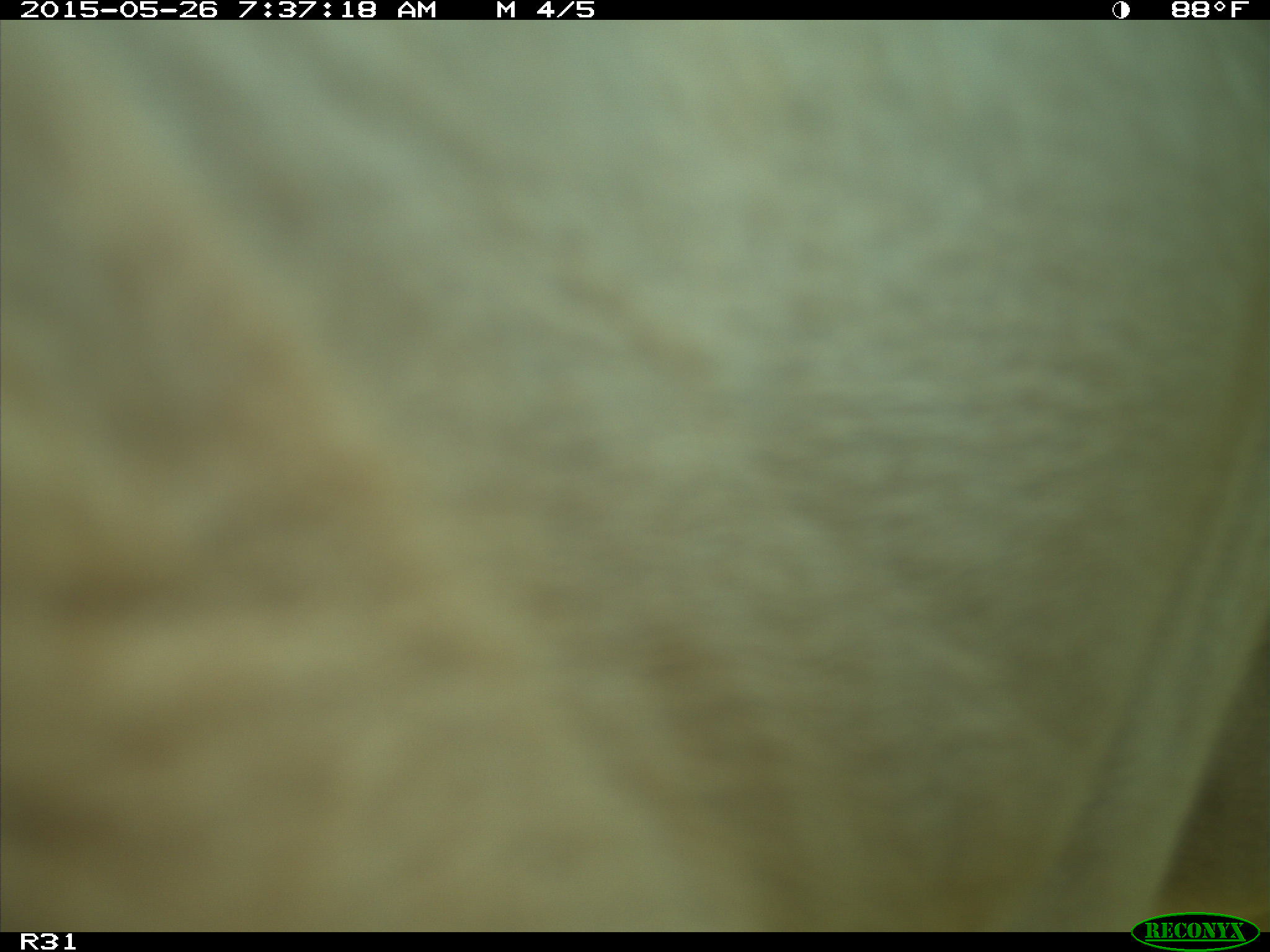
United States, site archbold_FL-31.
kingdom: Animalia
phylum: Chordata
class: Mammalia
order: Artiodactyla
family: Bovidae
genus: Bos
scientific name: Bos taurus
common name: domestic cow